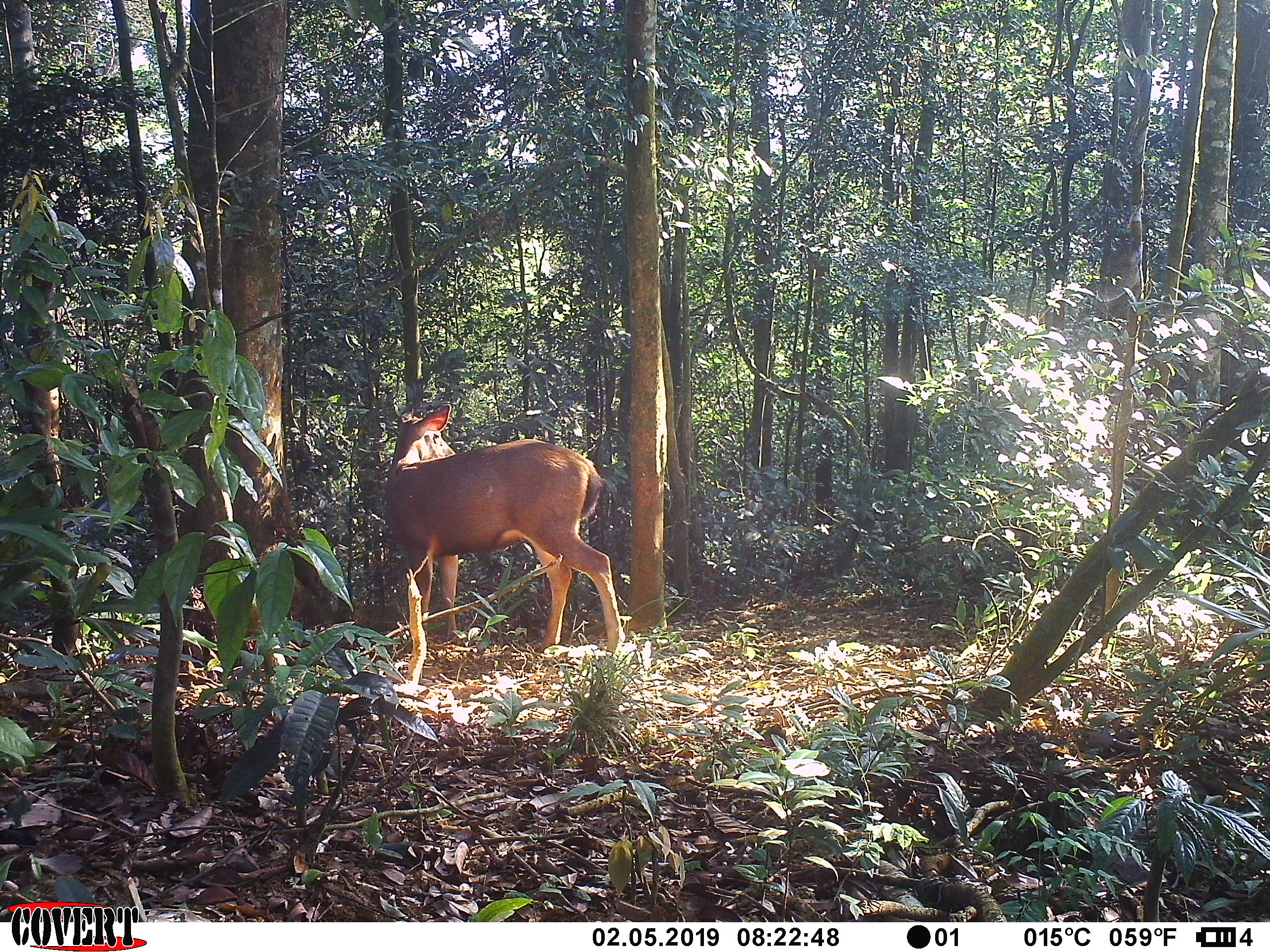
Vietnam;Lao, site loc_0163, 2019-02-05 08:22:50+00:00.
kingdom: Animalia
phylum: Chordata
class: Mammalia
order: Artiodactyla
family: Cervidae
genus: Rusa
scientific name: Rusa unicolor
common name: sambar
Sambar (Rusa unicolor). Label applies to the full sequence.